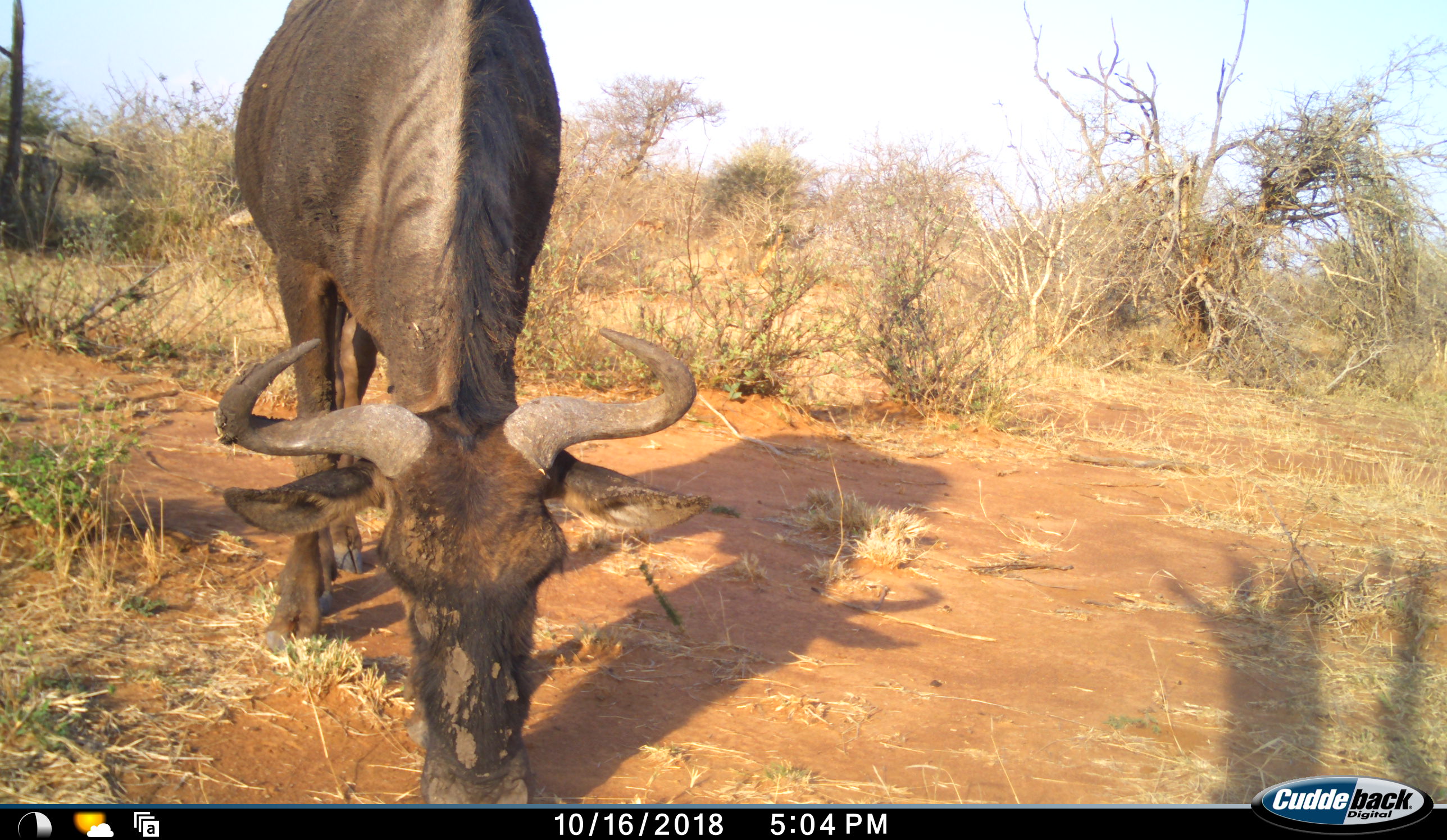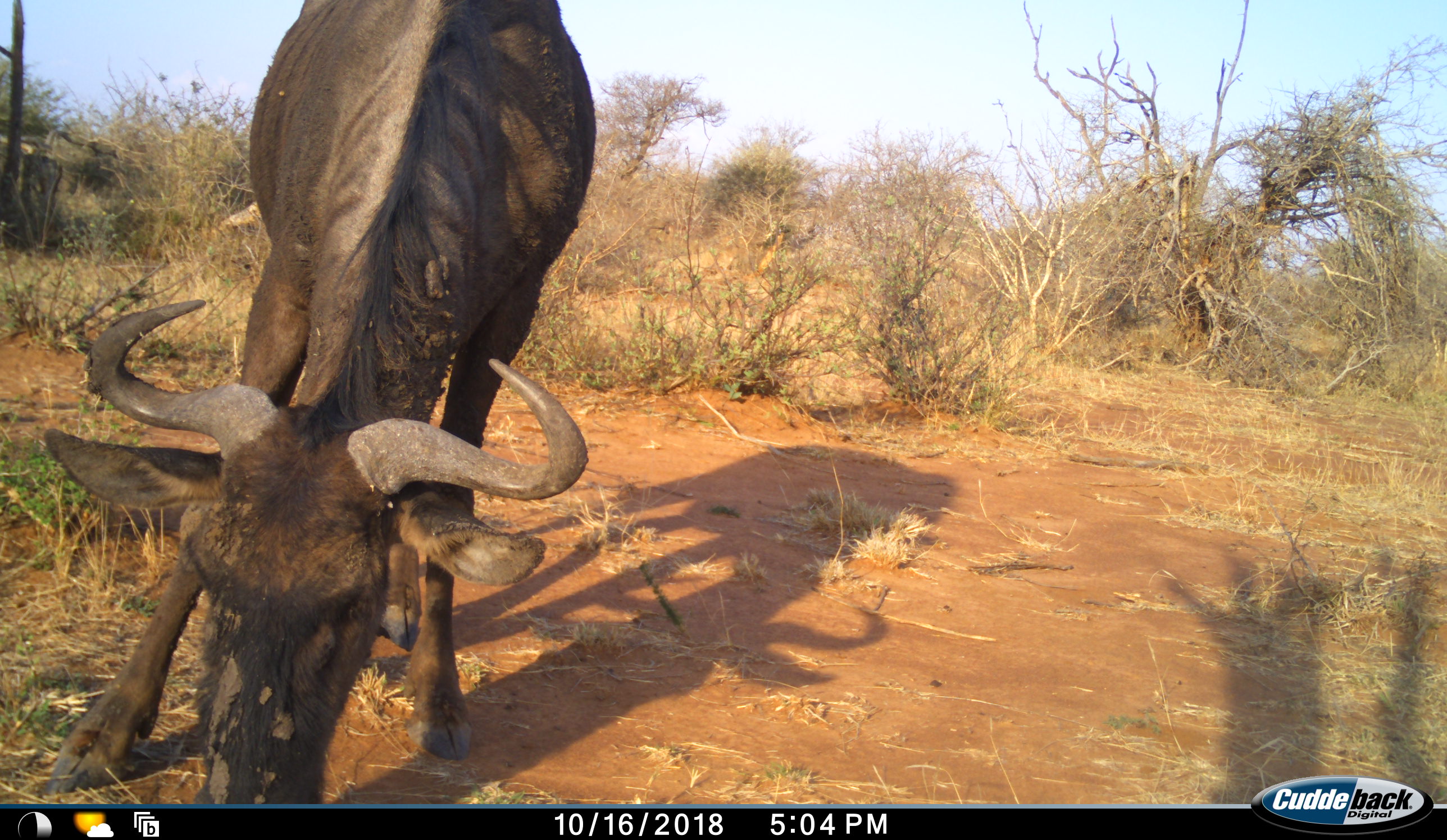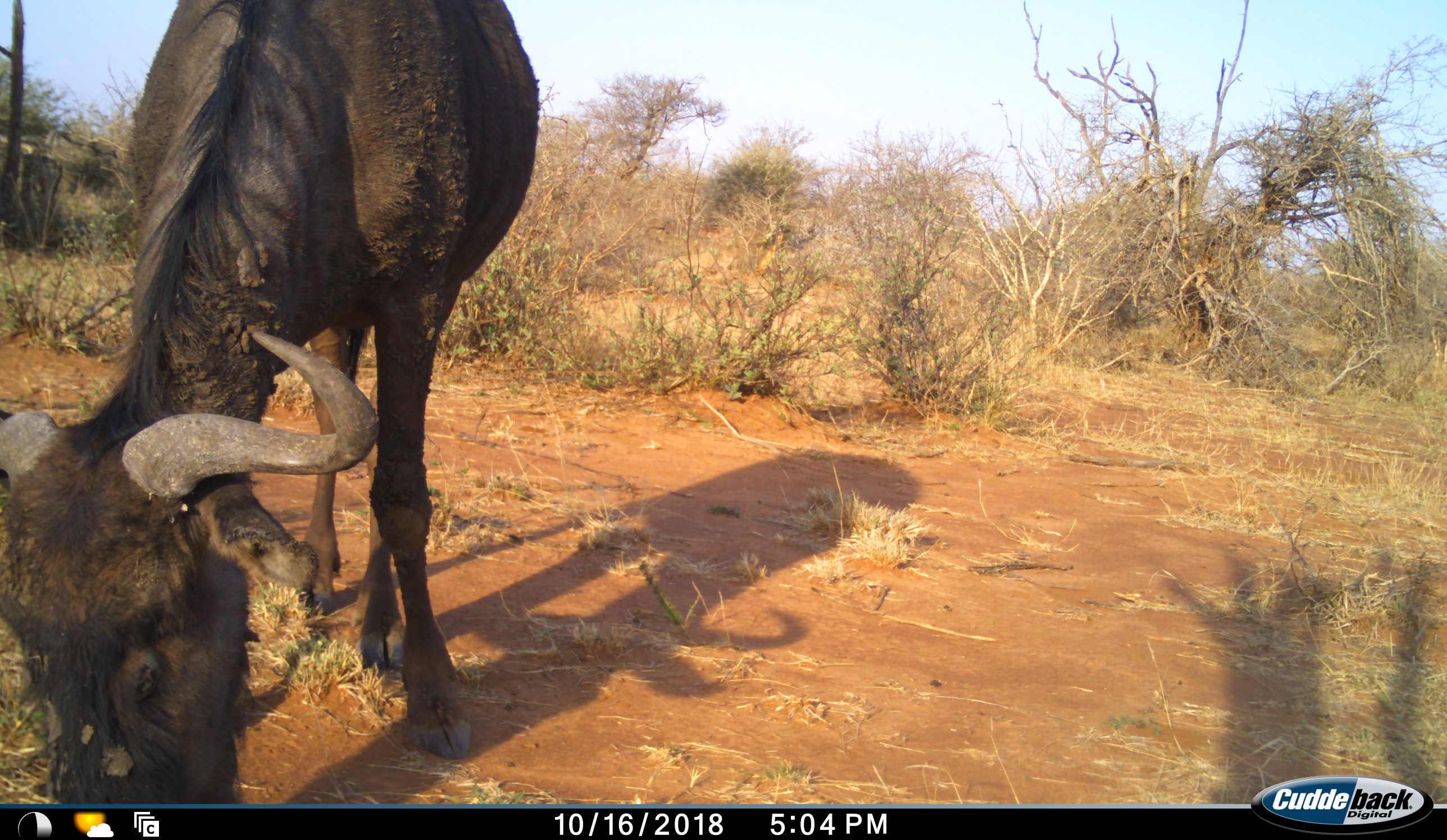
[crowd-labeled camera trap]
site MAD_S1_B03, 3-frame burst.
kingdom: Animalia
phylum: Chordata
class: Mammalia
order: Artiodactyla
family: Bovidae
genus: Connochaetes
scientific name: Connochaetes taurinus taurinus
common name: blue wildebeest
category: wildebeestblue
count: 1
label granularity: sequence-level